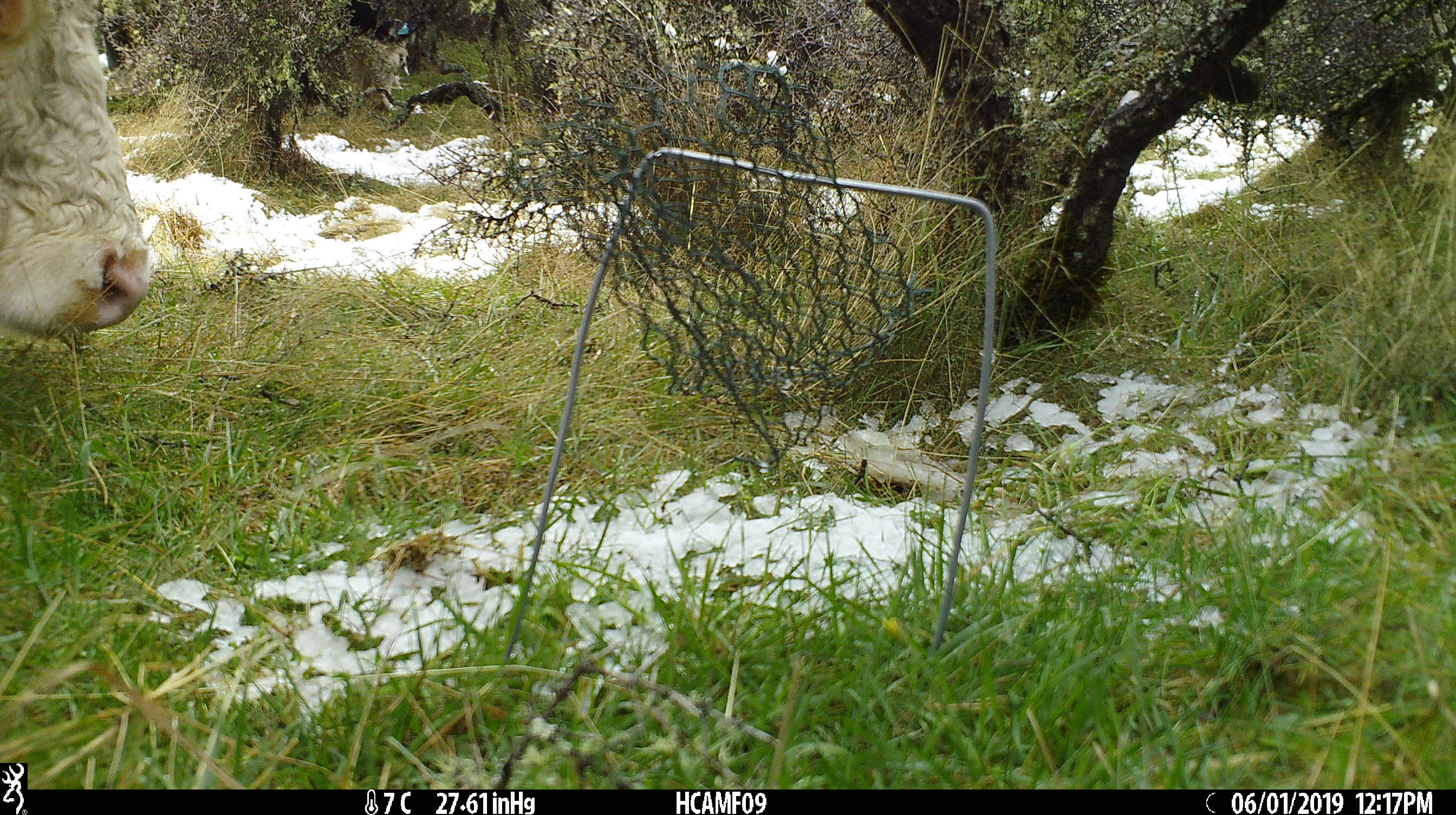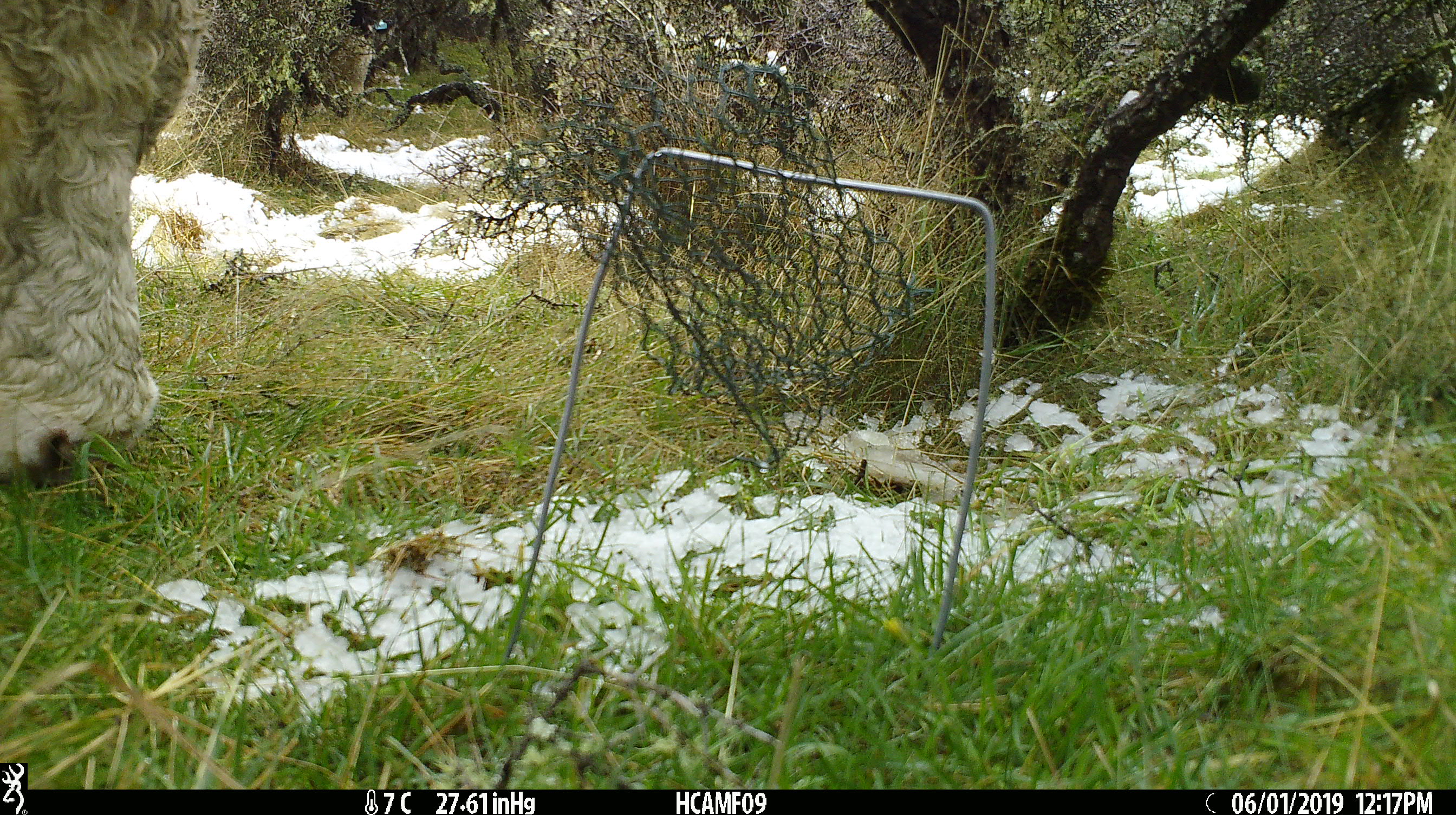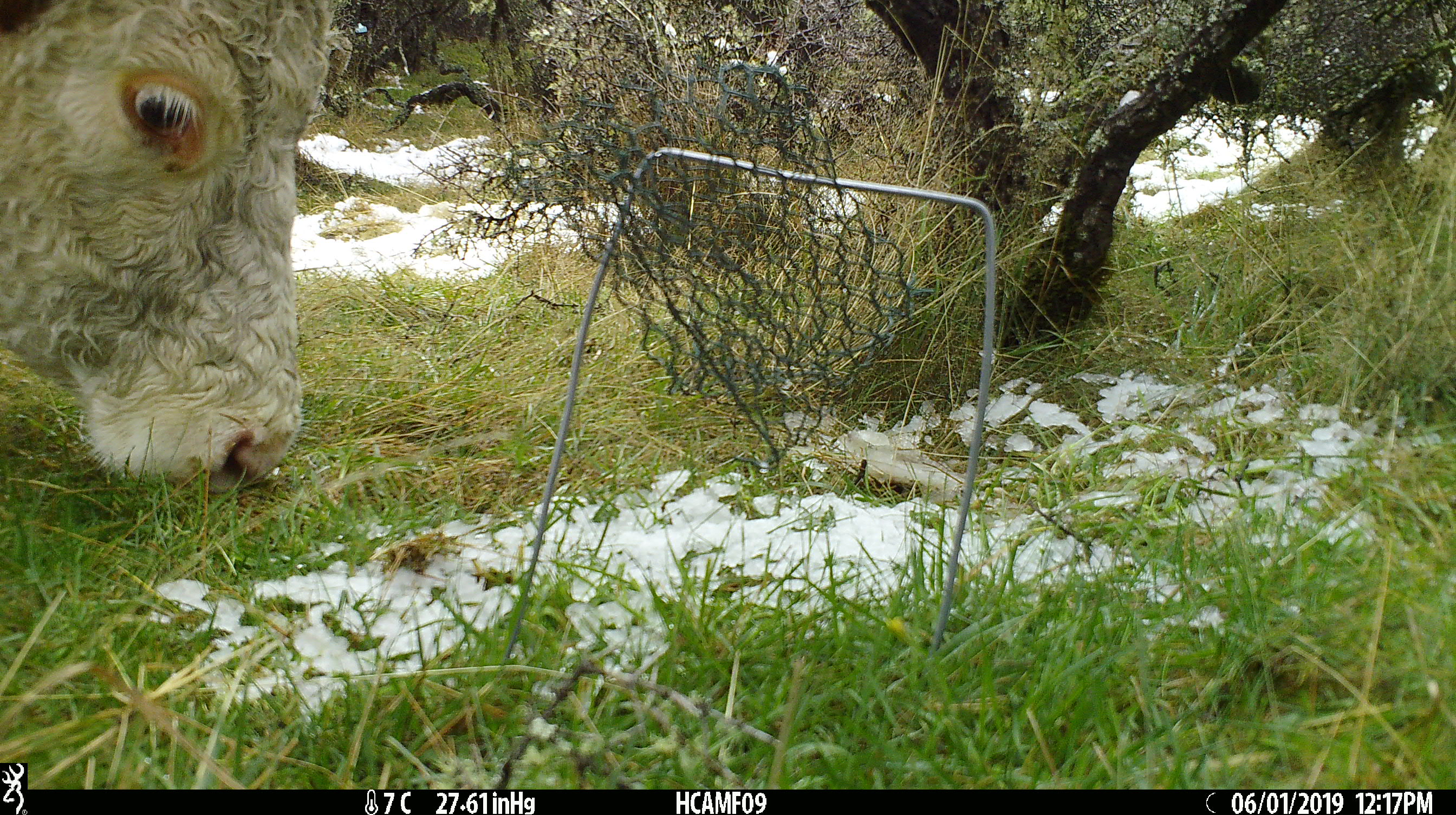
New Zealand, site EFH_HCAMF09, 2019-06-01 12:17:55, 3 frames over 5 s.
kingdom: Animalia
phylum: Chordata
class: Mammalia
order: Artiodactyla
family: Bovidae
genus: Bos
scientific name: Bos taurus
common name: domestic cow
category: cow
Cow (domestic cow) (Bos taurus).